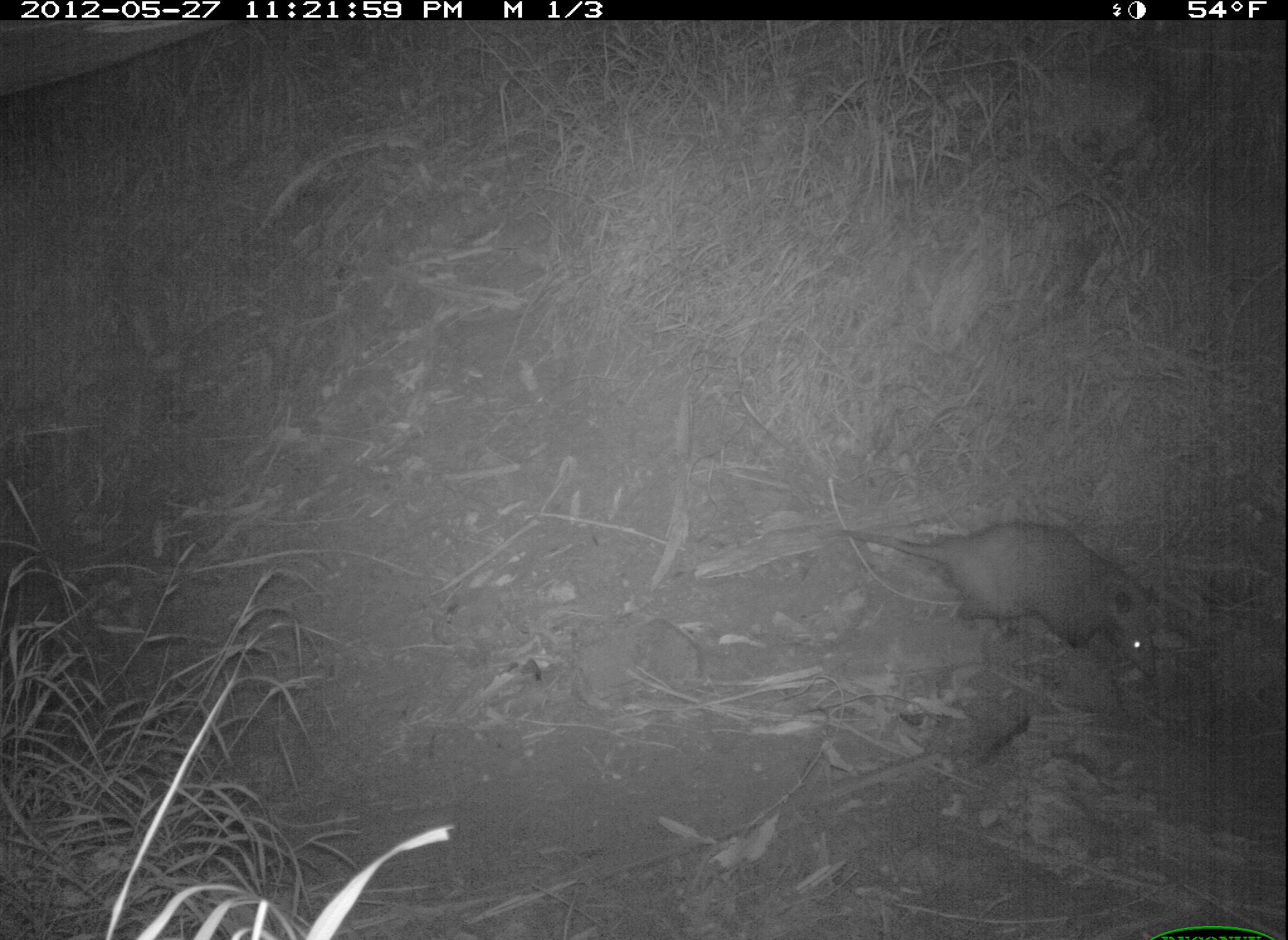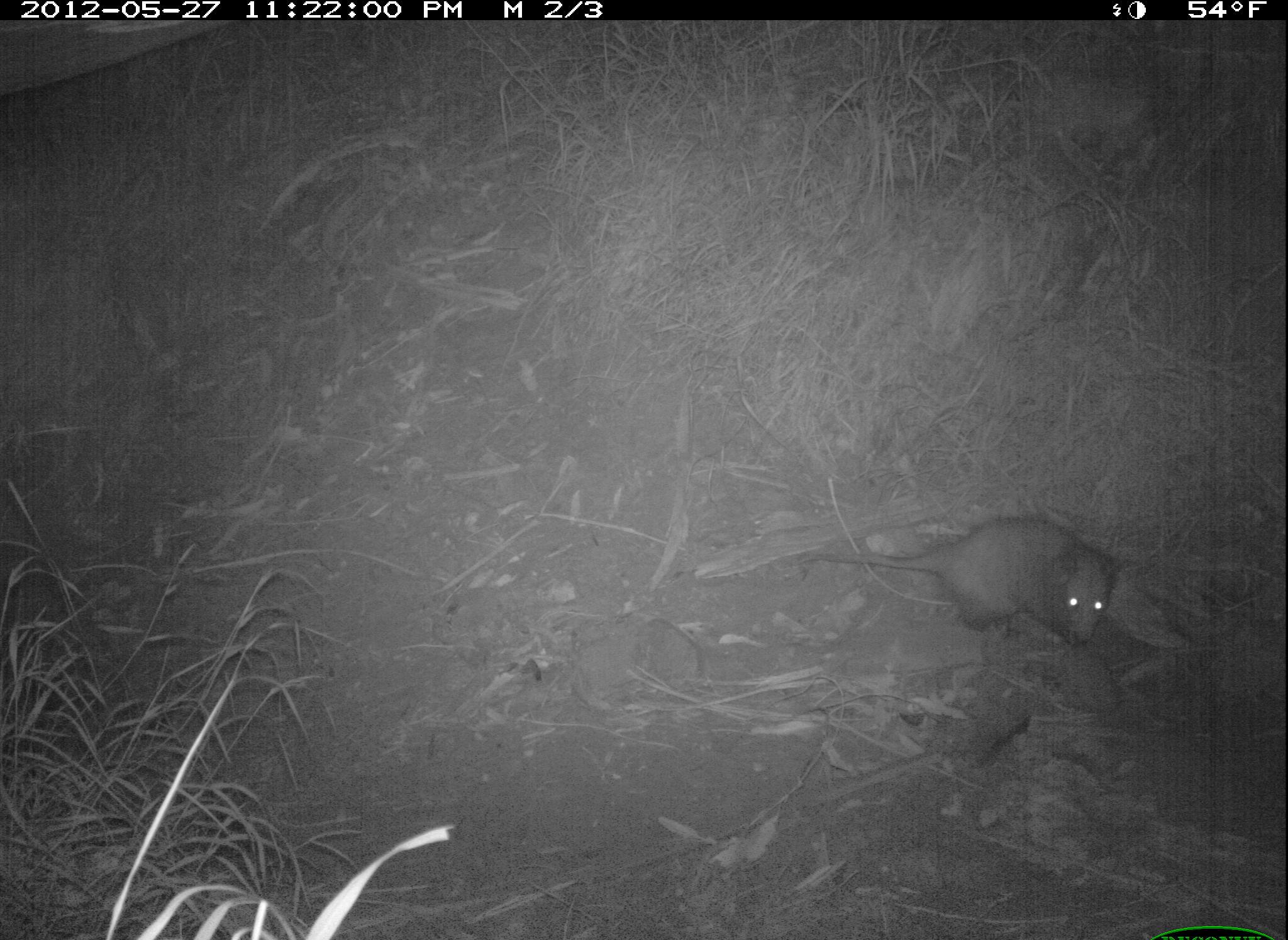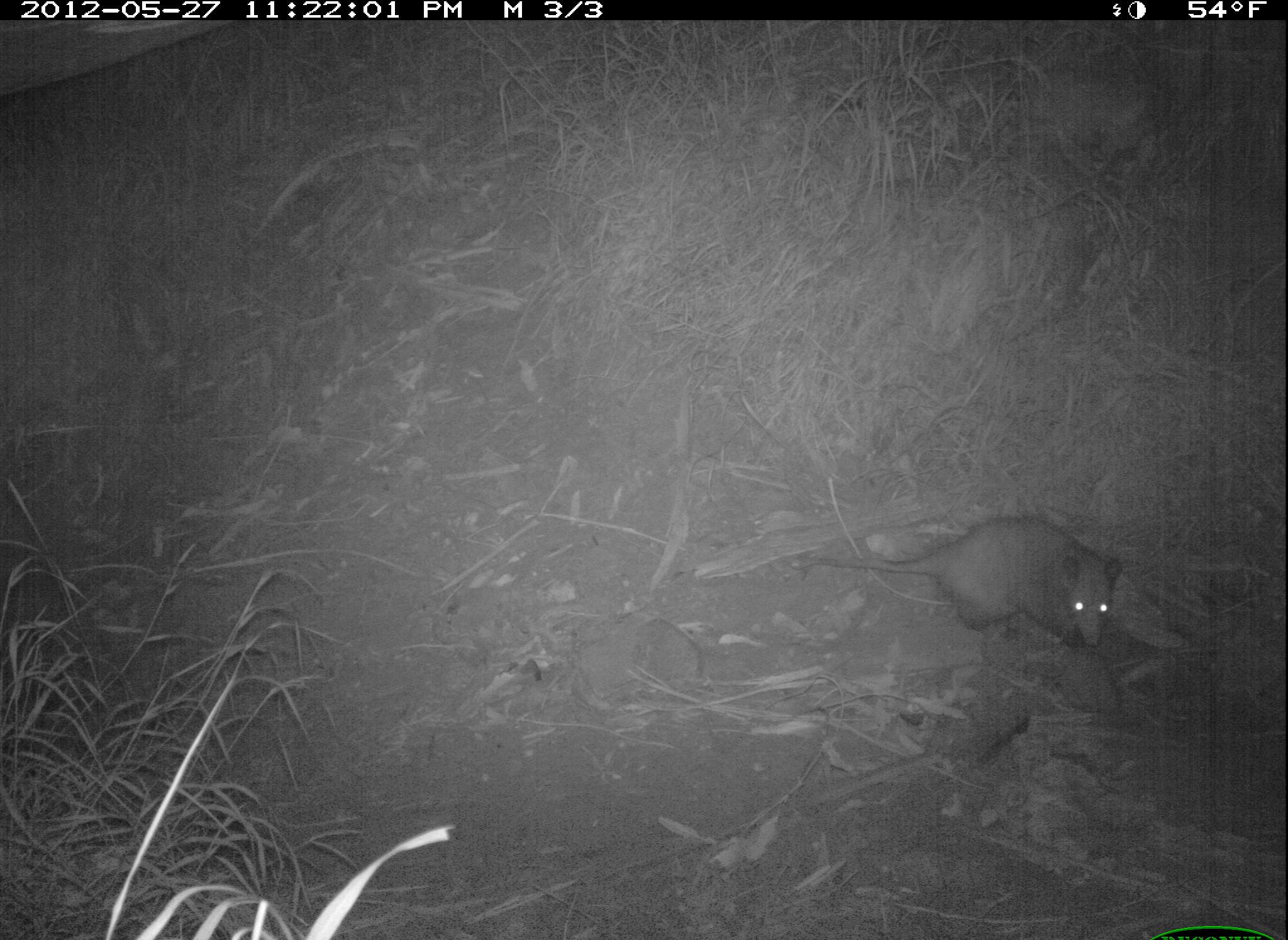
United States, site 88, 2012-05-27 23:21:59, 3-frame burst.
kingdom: Animalia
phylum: Chordata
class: Mammalia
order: Didelphimorphia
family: Didelphidae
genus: Didelphis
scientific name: Didelphis virginiana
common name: virginia opossum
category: opossum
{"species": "opossum (virginia opossum) (Didelphis virginiana)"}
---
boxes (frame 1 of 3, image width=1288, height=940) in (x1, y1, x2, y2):
opossum: (832, 491, 1174, 688)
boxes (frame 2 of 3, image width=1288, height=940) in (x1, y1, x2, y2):
opossum: (818, 506, 1156, 657)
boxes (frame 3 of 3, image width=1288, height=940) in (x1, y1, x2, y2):
opossum: (803, 506, 1130, 659)